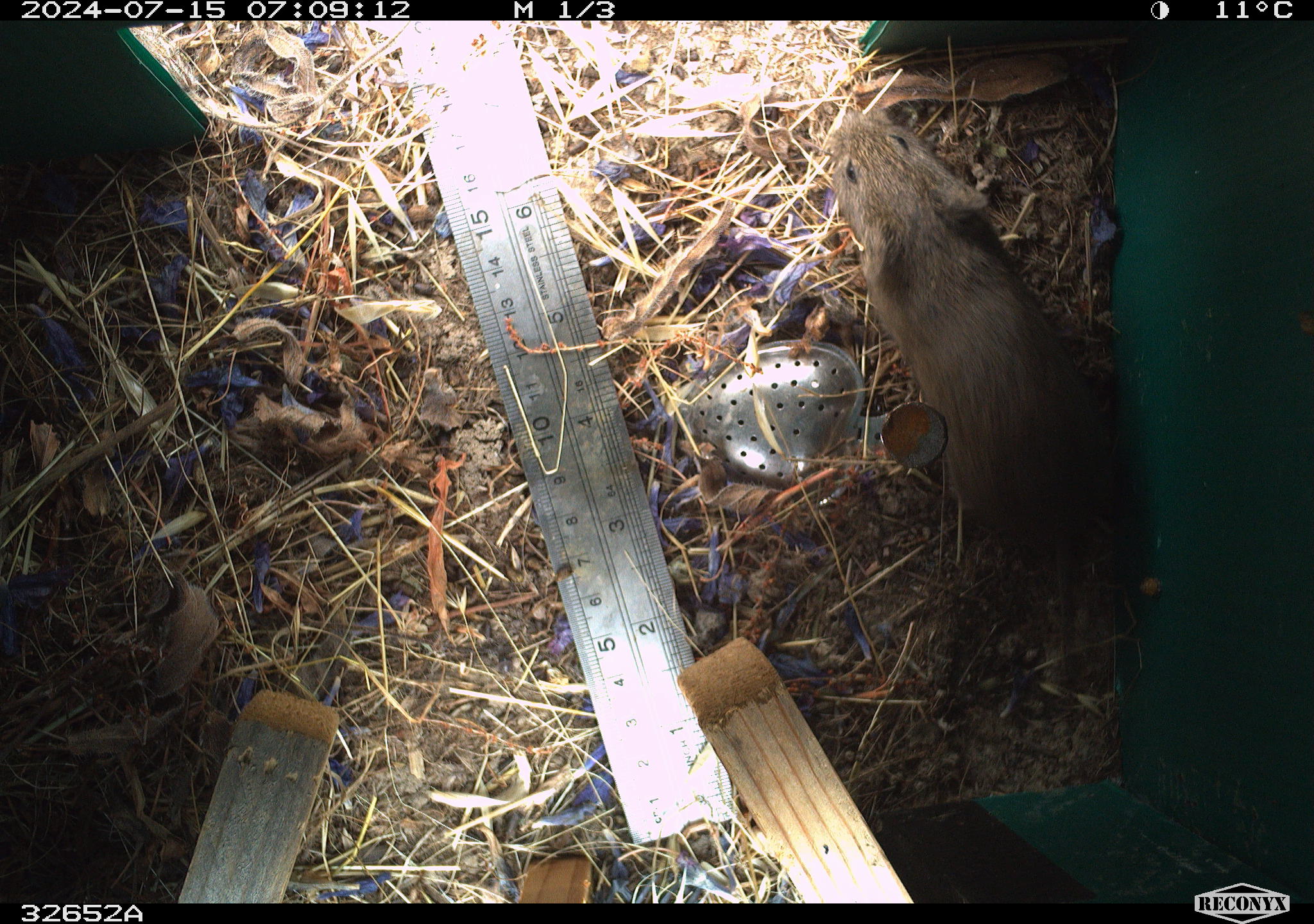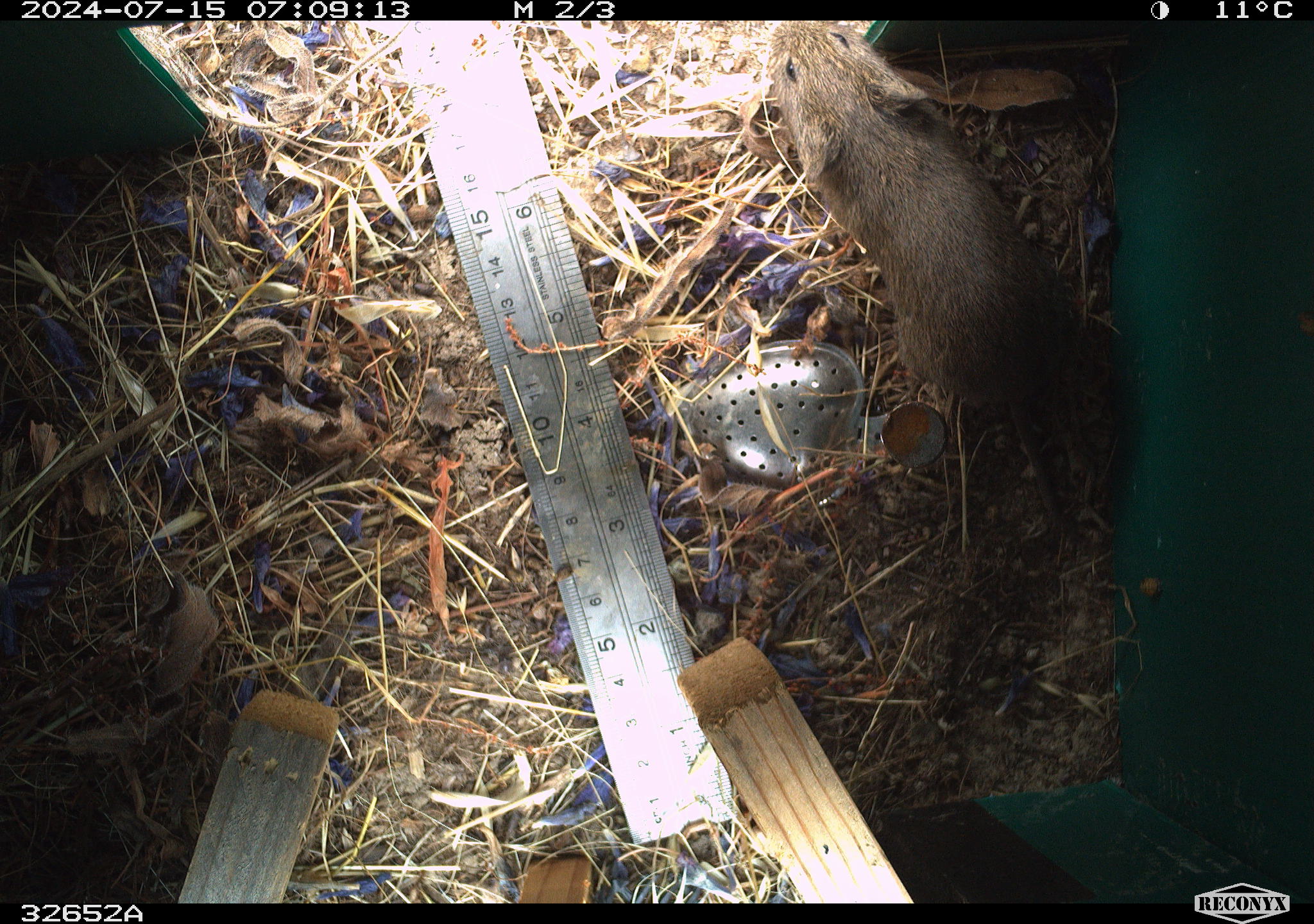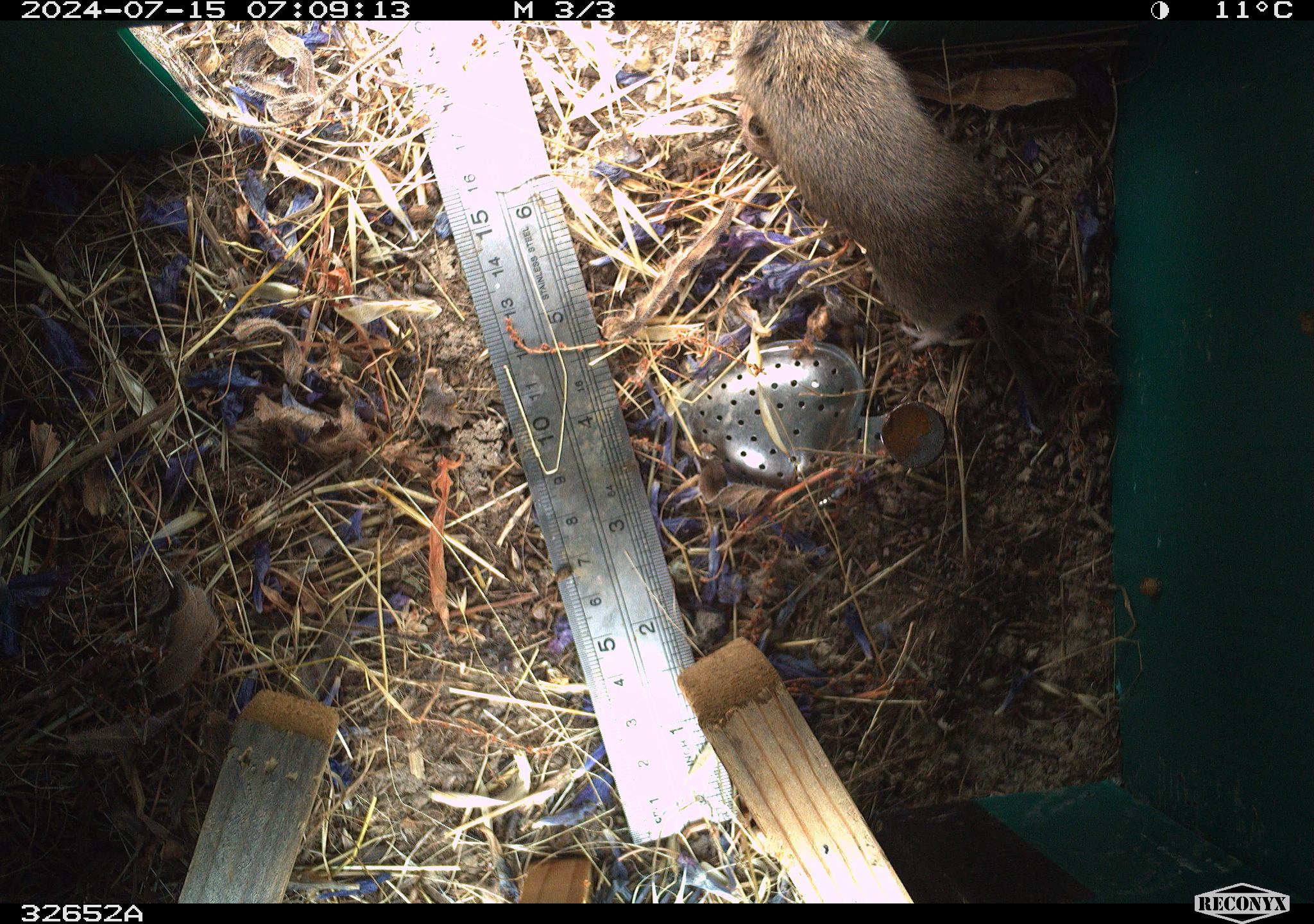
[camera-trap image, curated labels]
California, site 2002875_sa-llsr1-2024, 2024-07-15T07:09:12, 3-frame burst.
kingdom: Animalia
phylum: Chordata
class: Mammalia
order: Rodentia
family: Cricetidae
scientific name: Arvicolinae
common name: voles, lemmings, and muskrats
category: arvicolinae subfamily